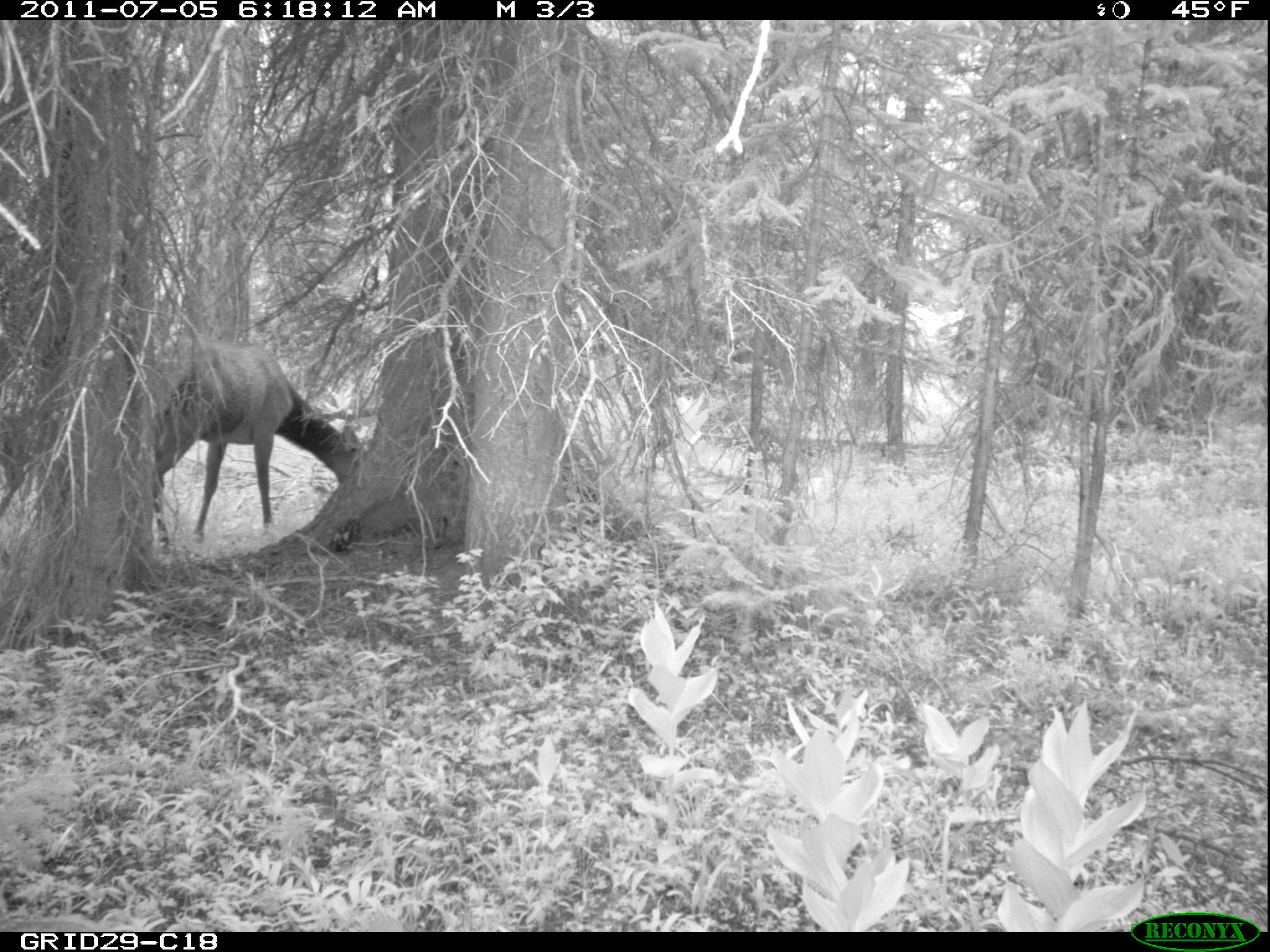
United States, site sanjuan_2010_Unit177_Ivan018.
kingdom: Animalia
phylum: Chordata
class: Mammalia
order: Artiodactyla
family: Cervidae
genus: Cervus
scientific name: Cervus elaphus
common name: red deer